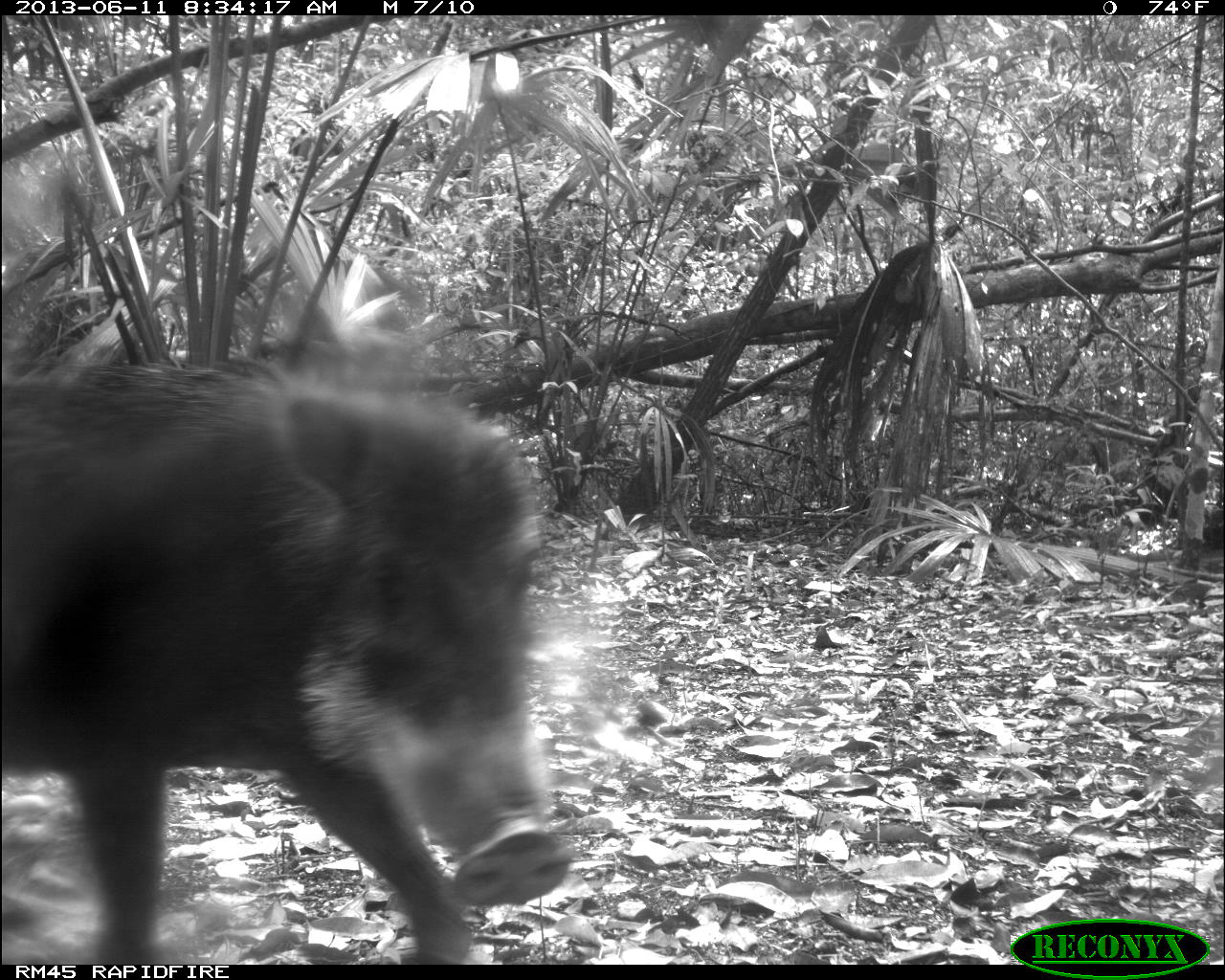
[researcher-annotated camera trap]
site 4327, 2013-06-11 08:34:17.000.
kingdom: Animalia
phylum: Chordata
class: Mammalia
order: Artiodactyla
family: Tayassuidae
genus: Tayassu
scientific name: Tayassu pecari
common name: white-lipped peccary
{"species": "Tayassu pecari (white-lipped peccary)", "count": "14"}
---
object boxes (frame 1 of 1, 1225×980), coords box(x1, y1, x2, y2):
tayassu pecari: box(0, 349, 568, 964)